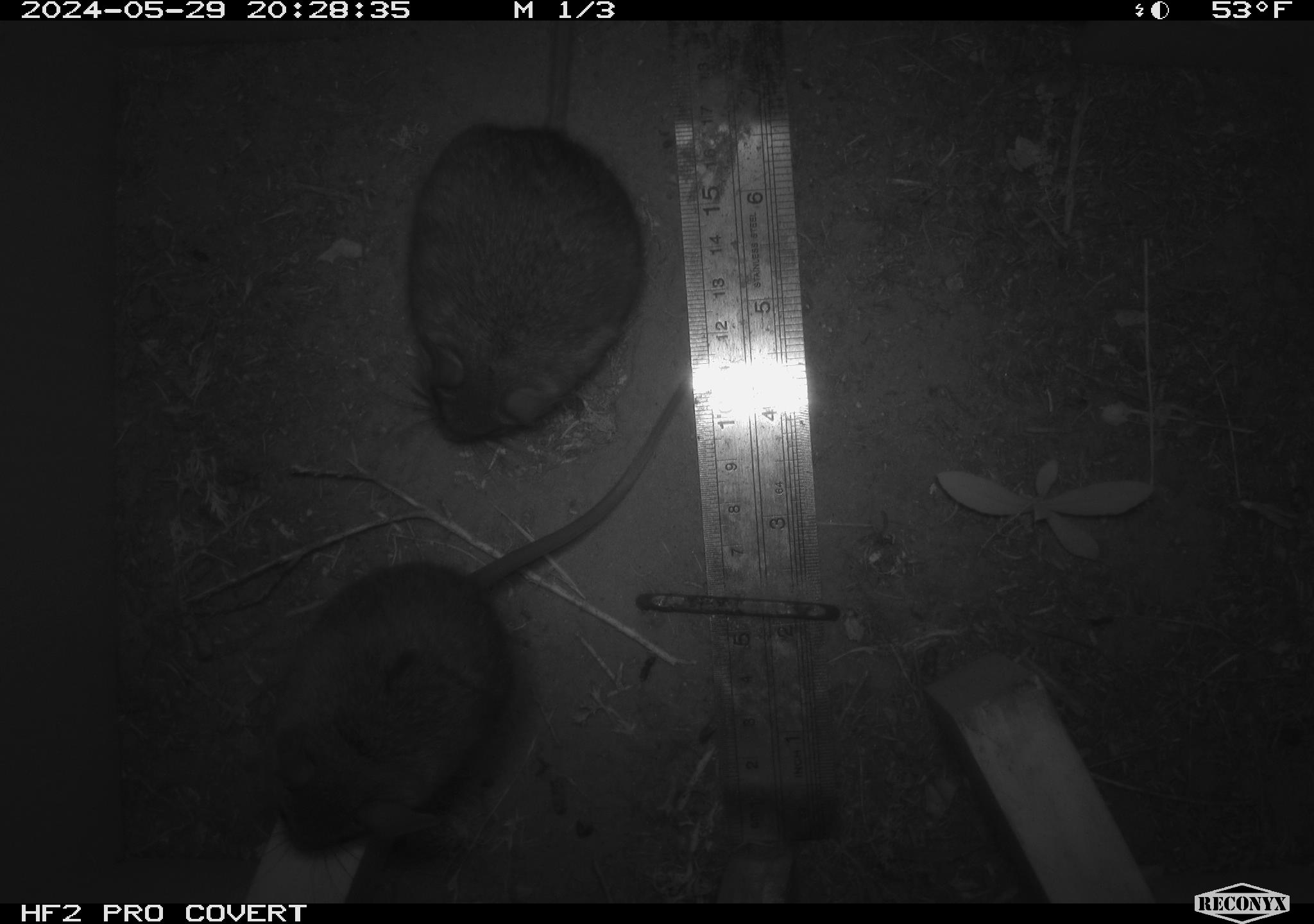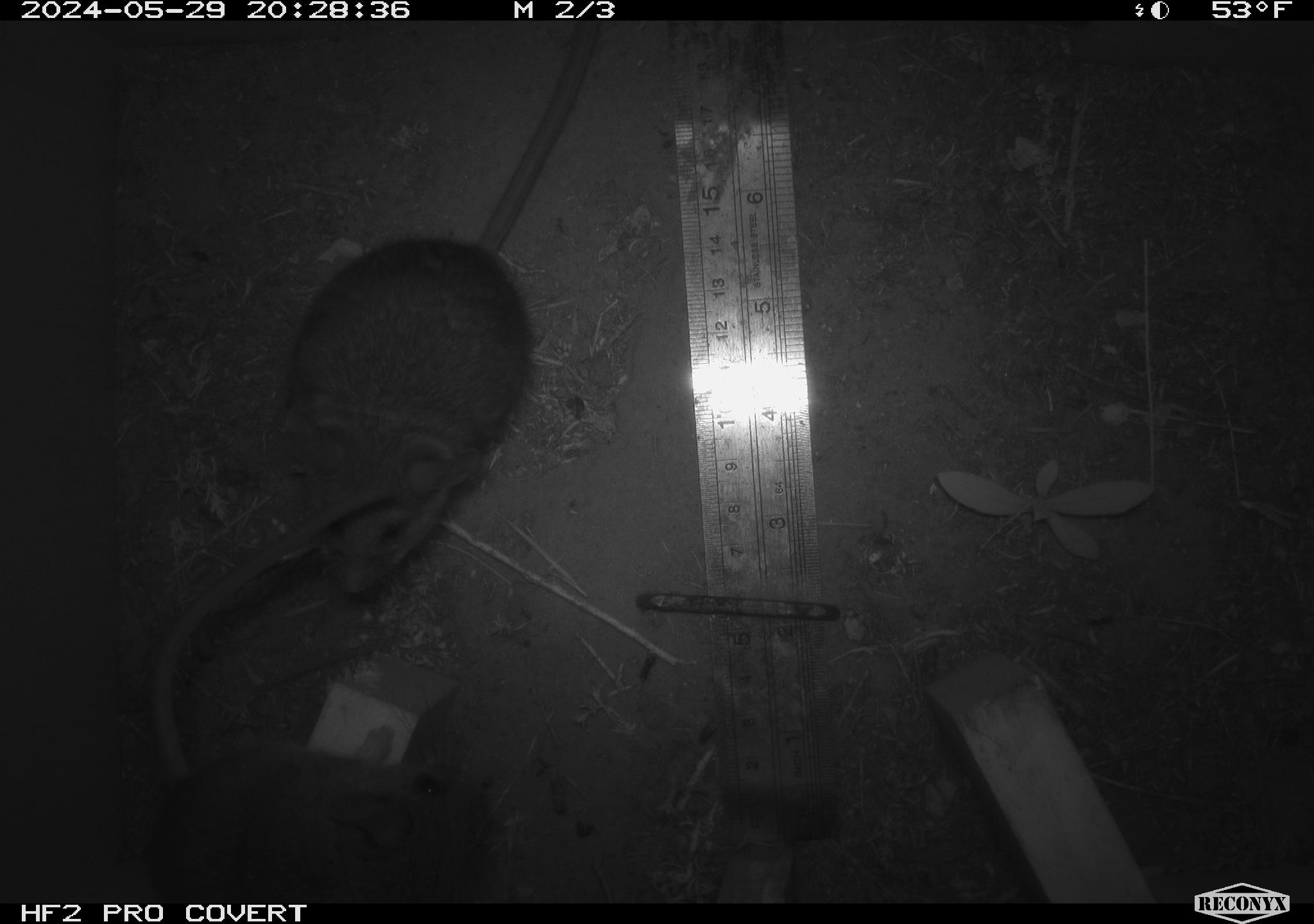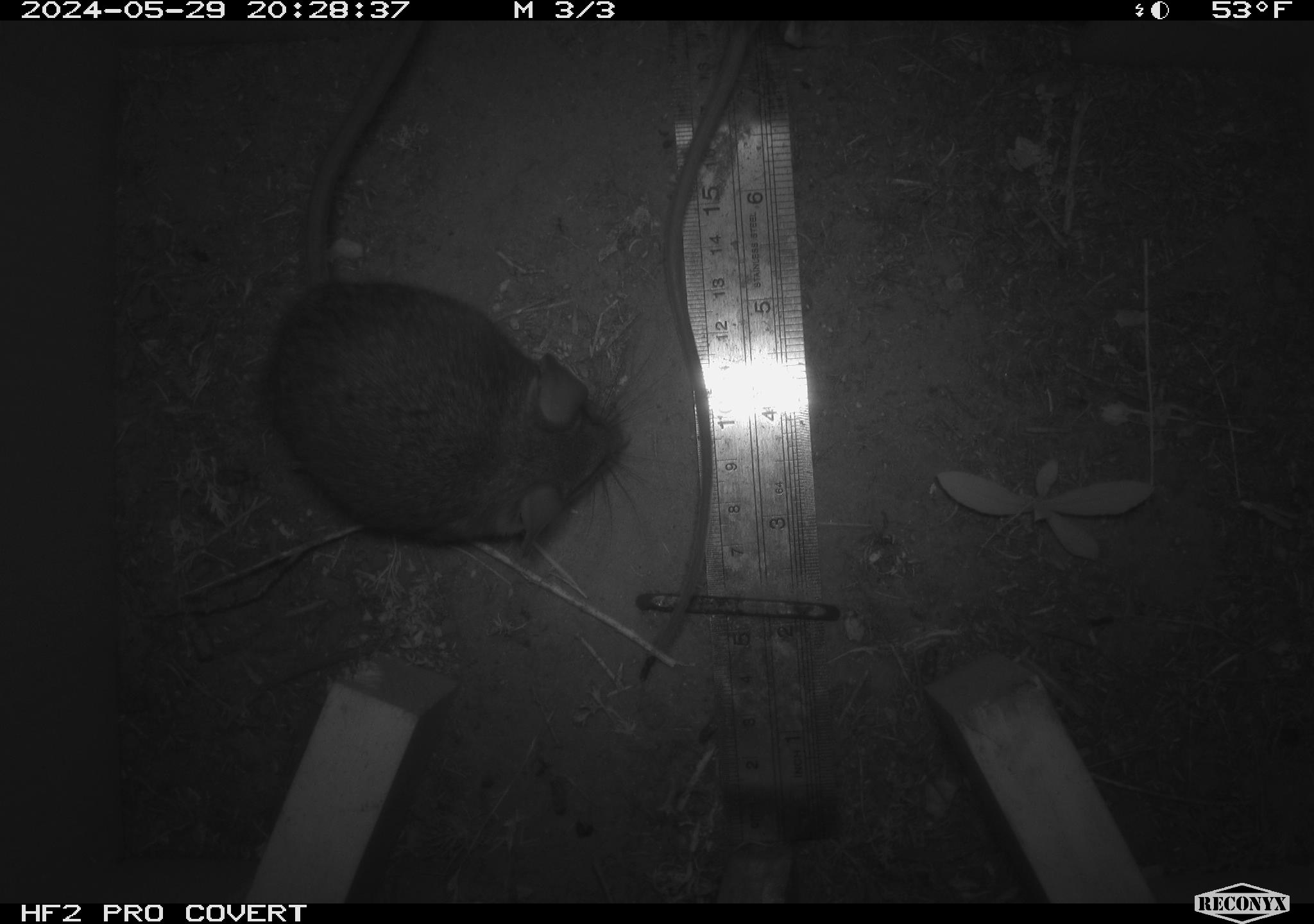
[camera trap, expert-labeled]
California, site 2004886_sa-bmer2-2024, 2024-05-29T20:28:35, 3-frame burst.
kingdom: Animalia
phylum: Chordata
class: Mammalia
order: Rodentia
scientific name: Rodentia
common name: woodrat or rat or mouse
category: woodrat or rat or mouse species